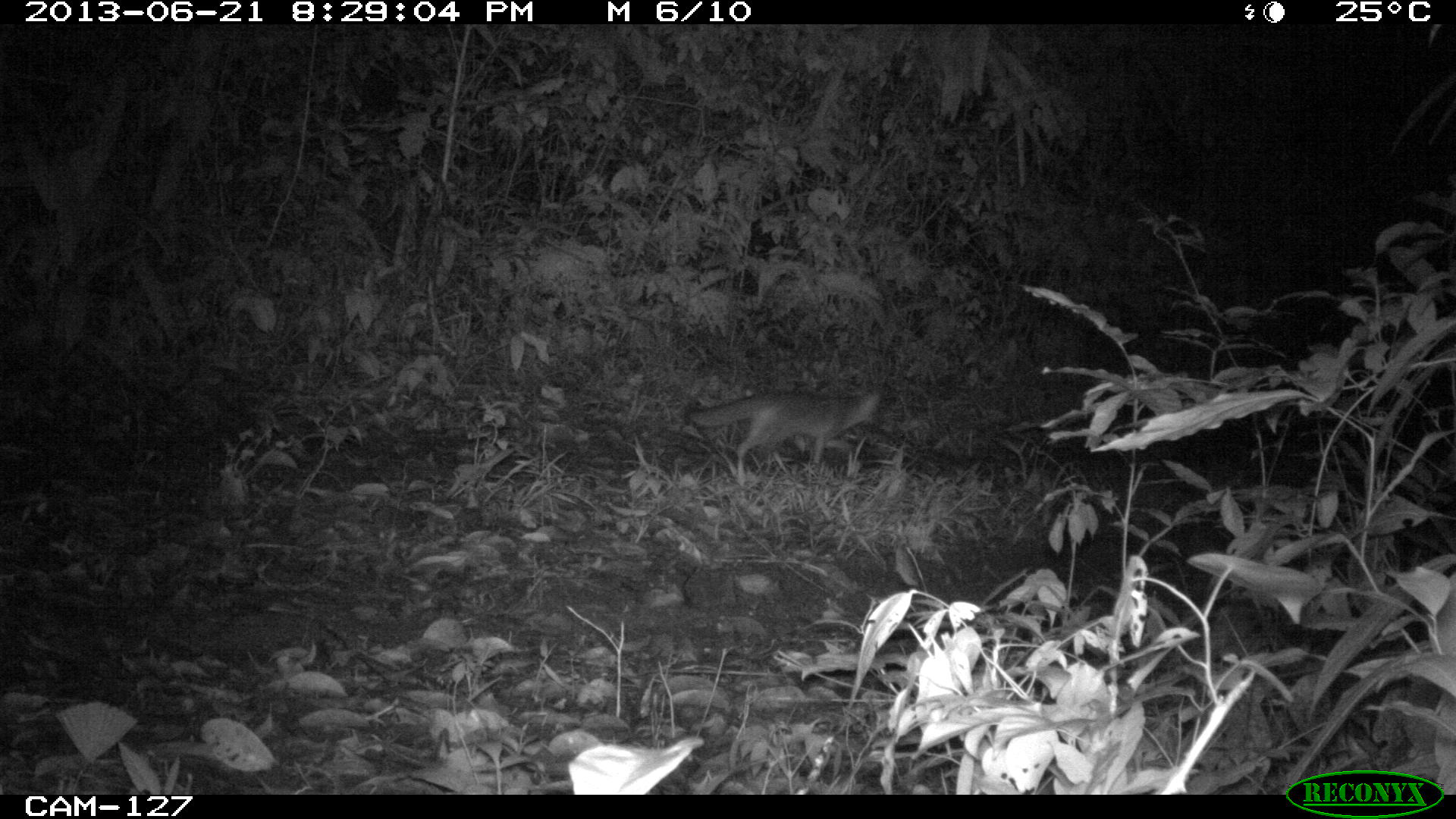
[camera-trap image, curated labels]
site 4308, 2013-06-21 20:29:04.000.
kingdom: Animalia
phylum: Chordata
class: Mammalia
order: Carnivora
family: Canidae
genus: Urocyon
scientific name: Urocyon cinereoargenteus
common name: gray fox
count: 1